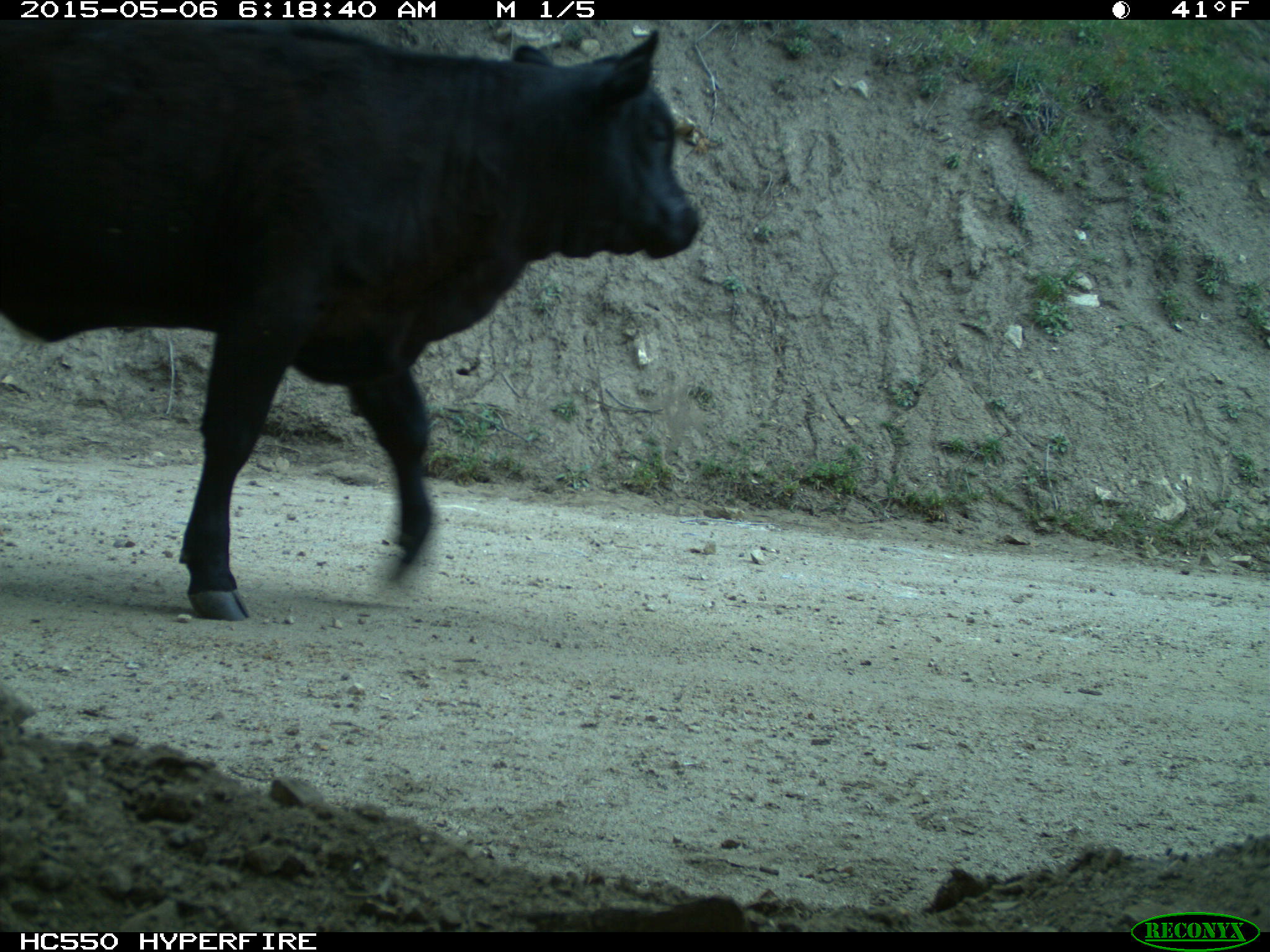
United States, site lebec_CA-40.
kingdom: Animalia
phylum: Chordata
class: Mammalia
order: Artiodactyla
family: Bovidae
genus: Bos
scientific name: Bos taurus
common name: domestic cow